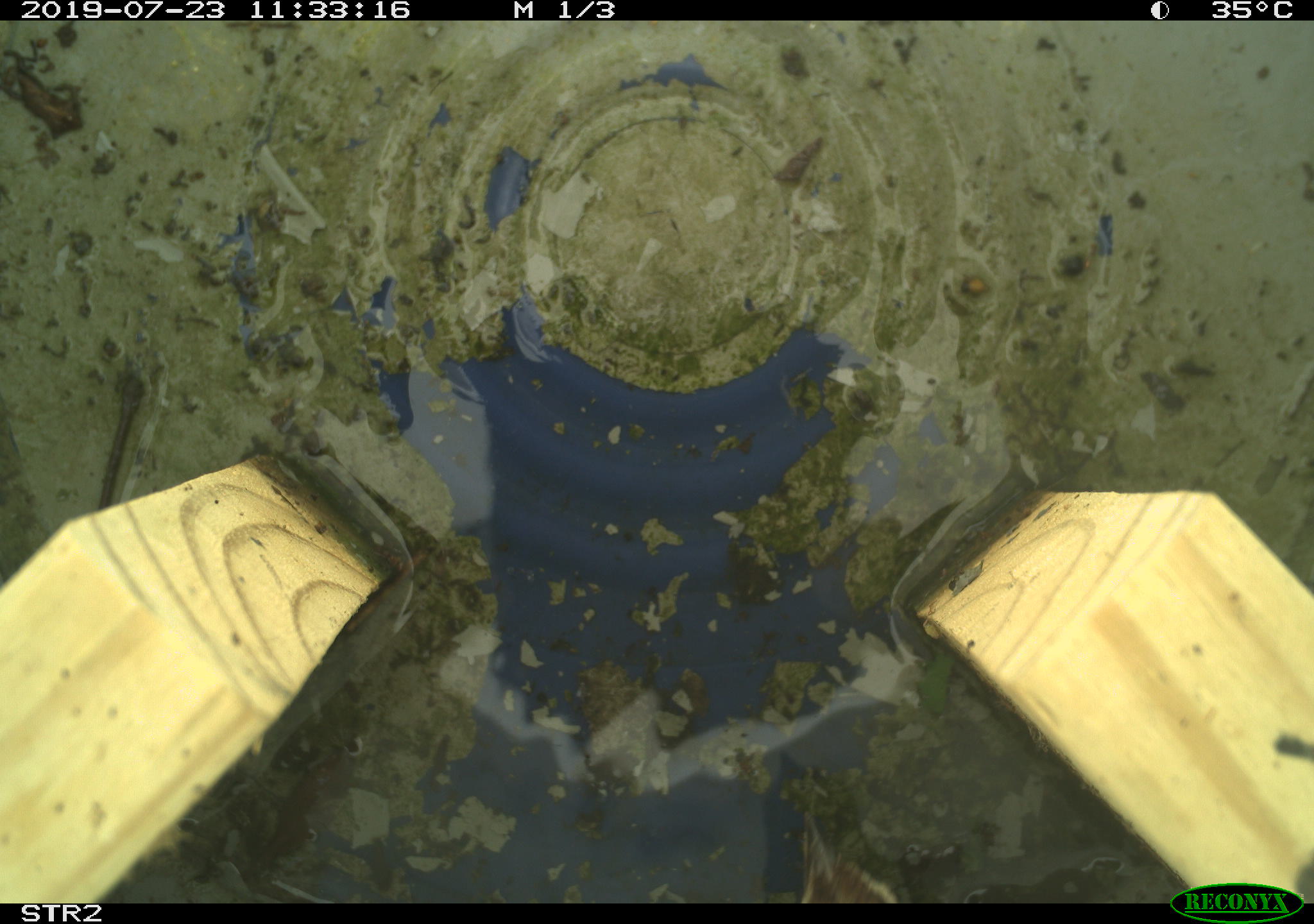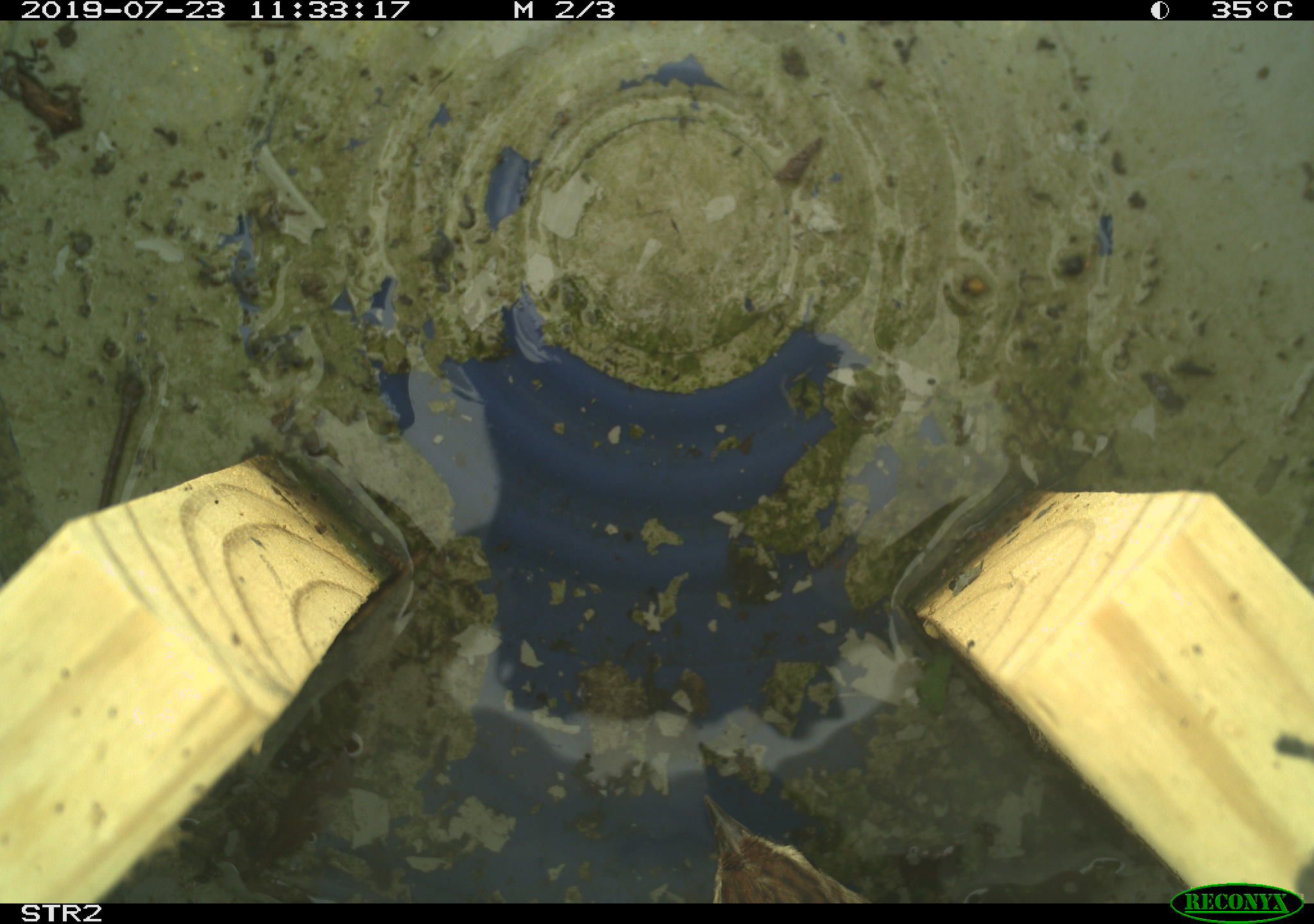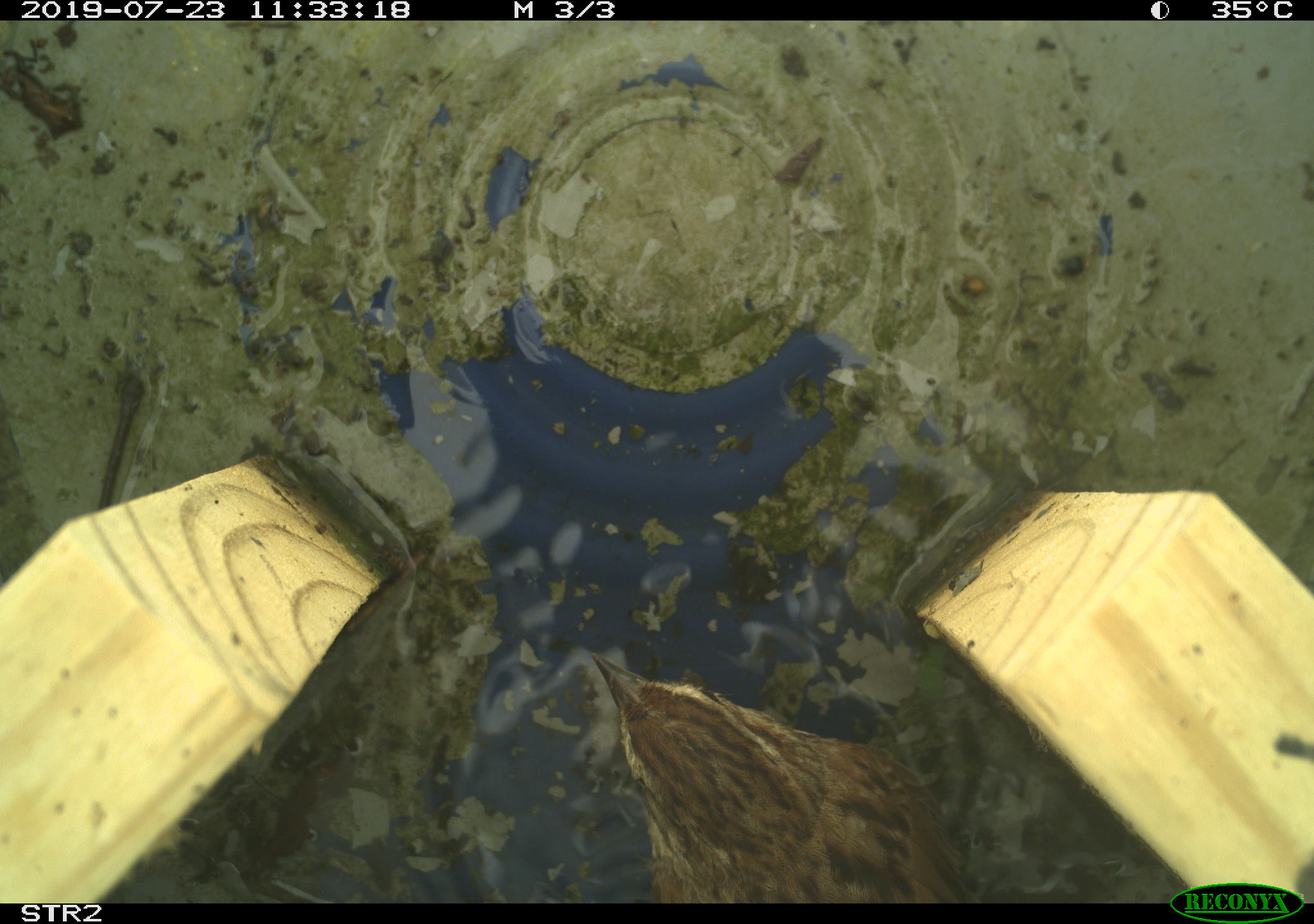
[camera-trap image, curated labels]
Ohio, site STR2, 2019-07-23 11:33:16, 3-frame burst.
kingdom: Animalia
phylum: Chordata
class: Aves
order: Passeriformes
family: Passerellidae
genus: Melospiza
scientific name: Melospiza melodia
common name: song sparrow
Song sparrow (Melospiza melodia).